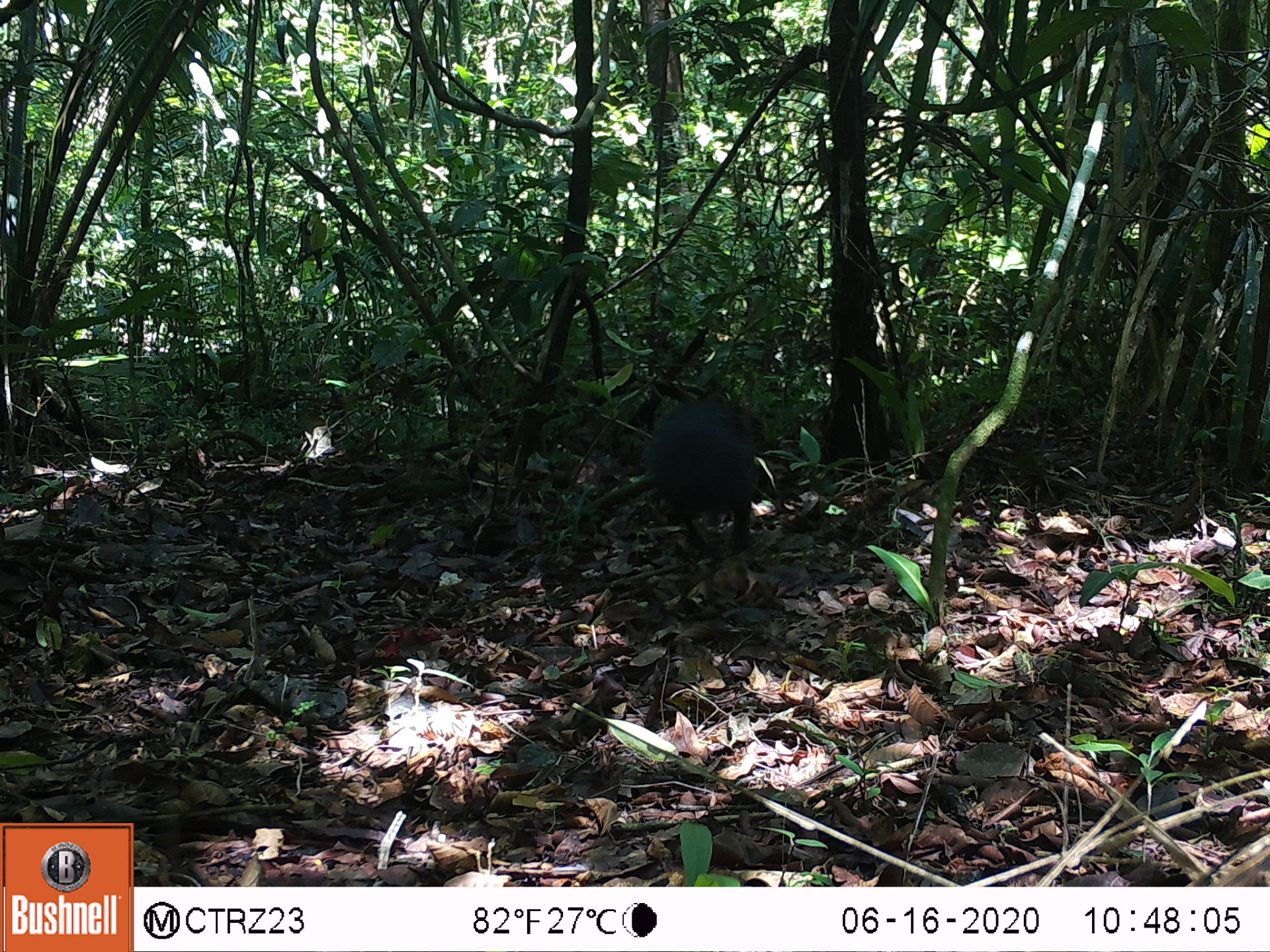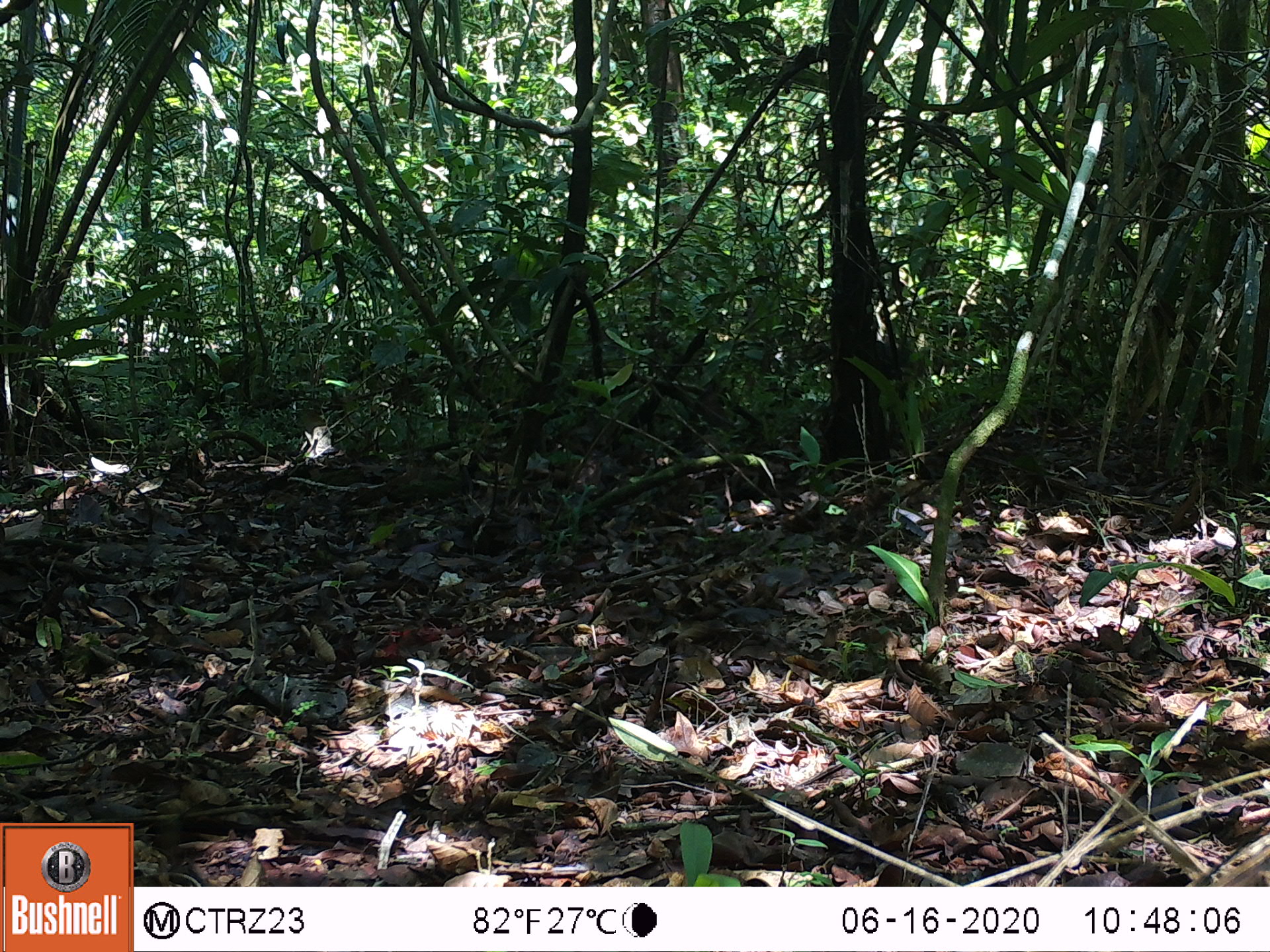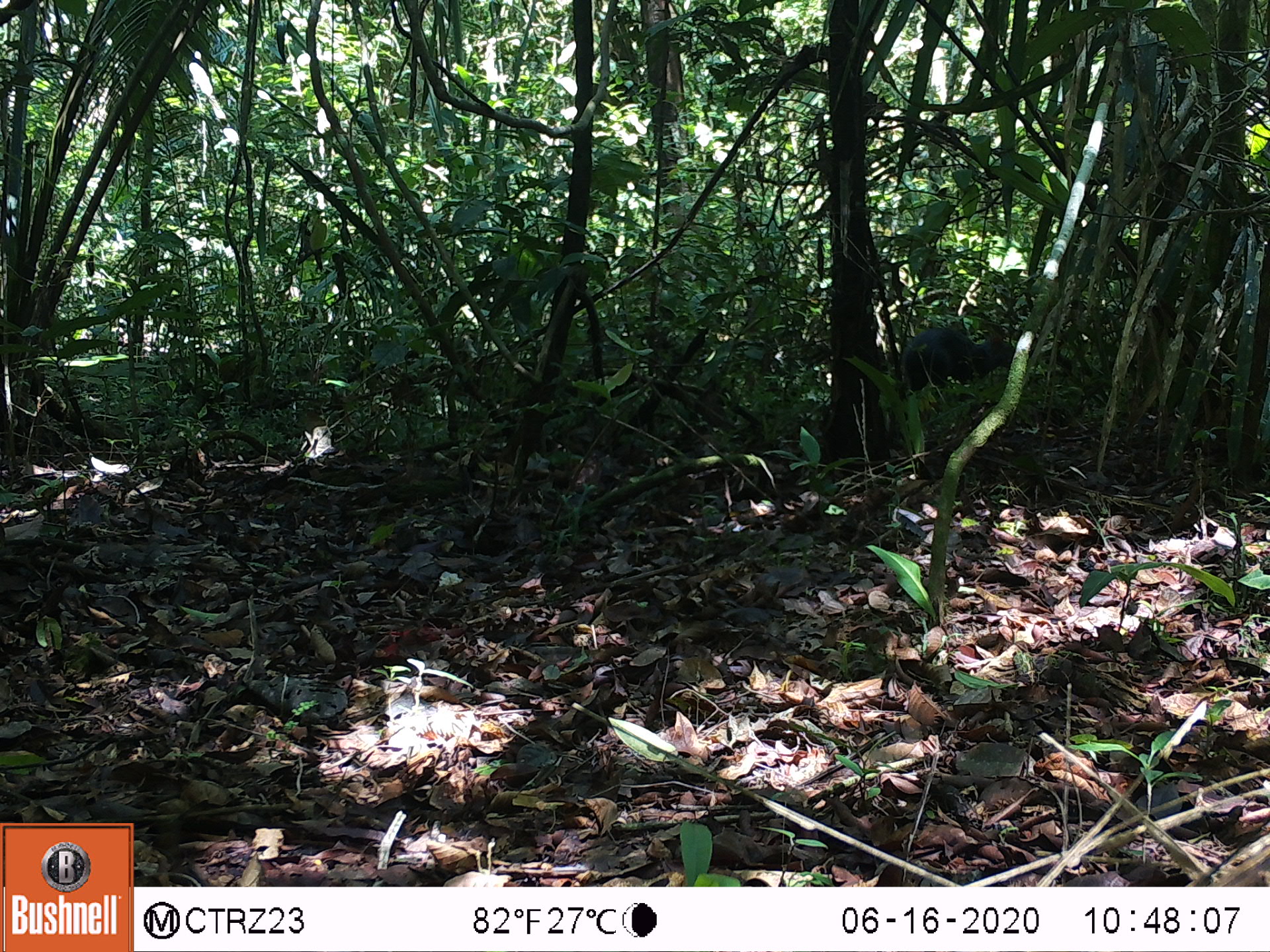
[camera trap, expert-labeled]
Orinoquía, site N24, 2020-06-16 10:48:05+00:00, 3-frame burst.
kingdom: Animalia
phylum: Chordata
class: Mammalia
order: Rodentia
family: Dasyproctidae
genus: Dasyprocta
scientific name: Dasyprocta fuliginosa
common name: black agouti